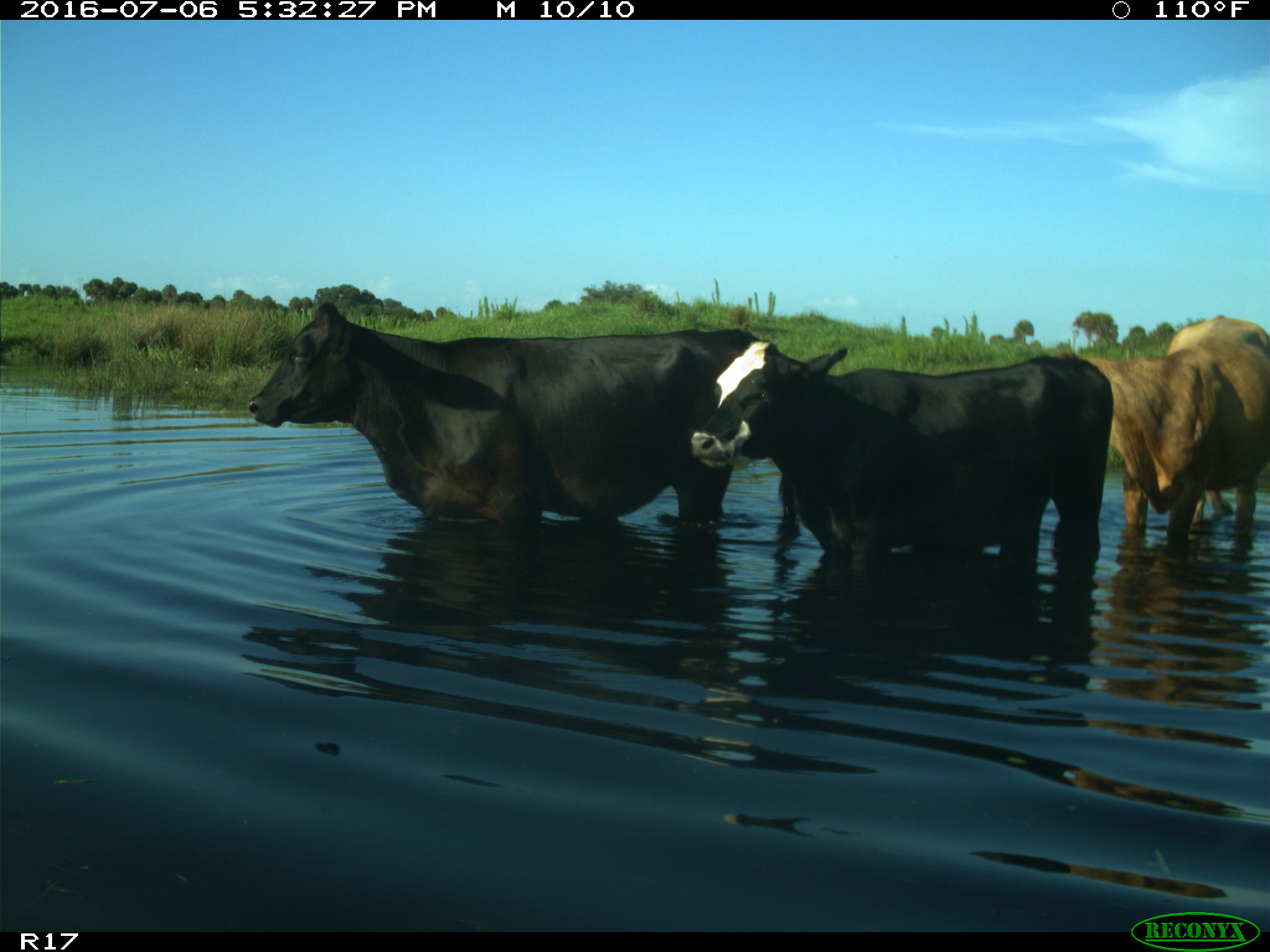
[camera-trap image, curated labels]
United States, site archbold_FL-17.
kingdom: Animalia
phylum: Chordata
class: Mammalia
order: Artiodactyla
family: Bovidae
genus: Bos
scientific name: Bos taurus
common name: domestic cow